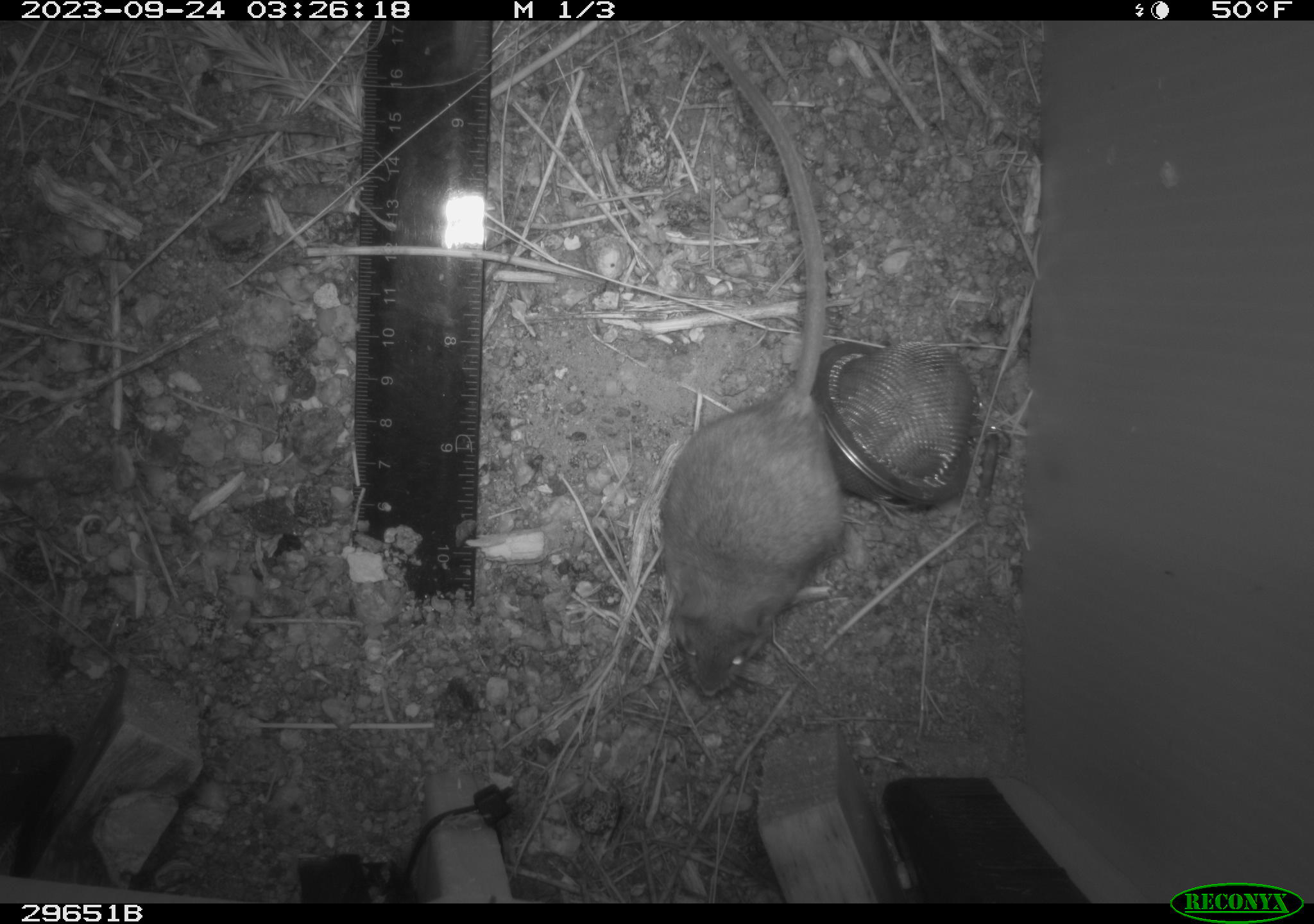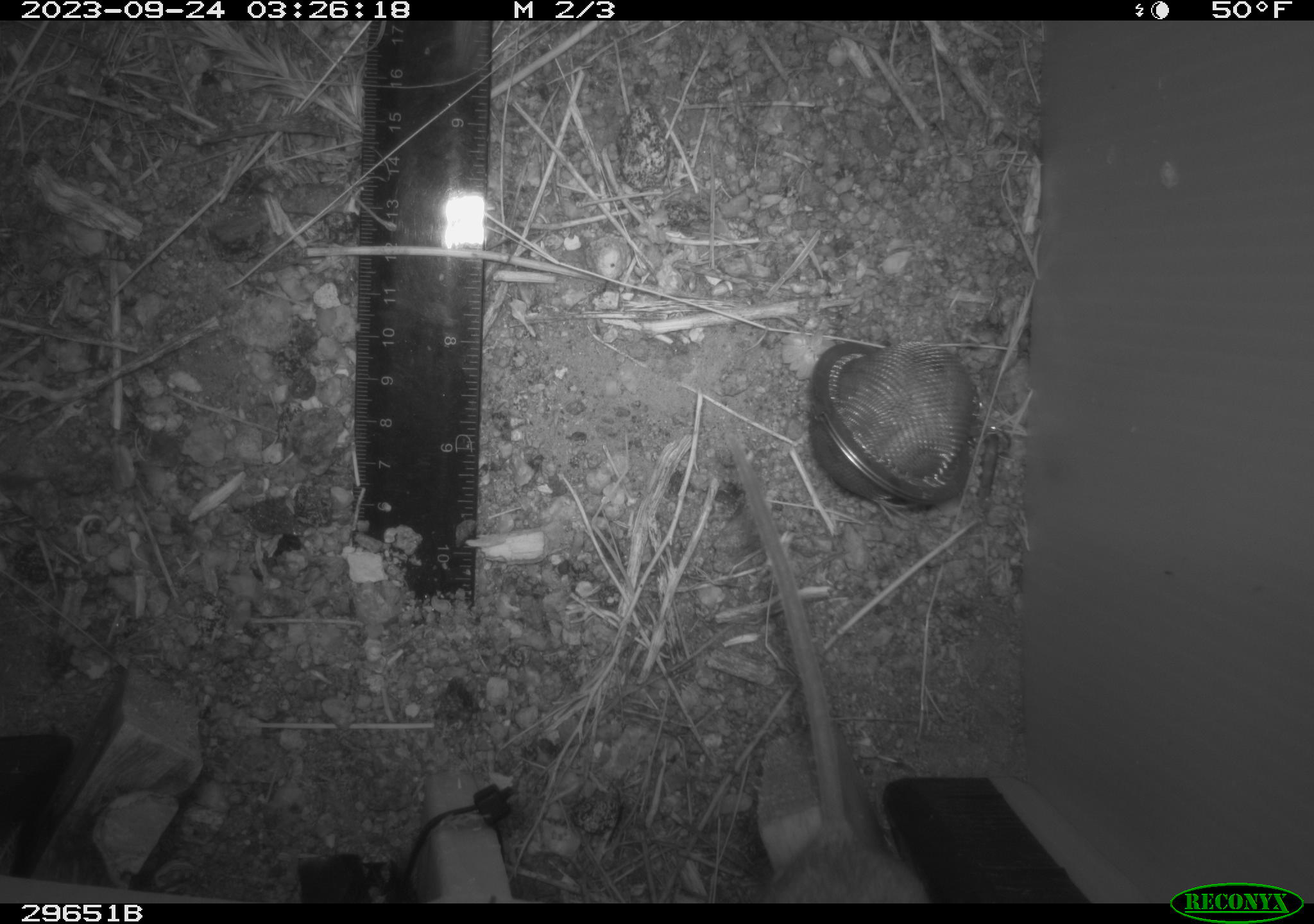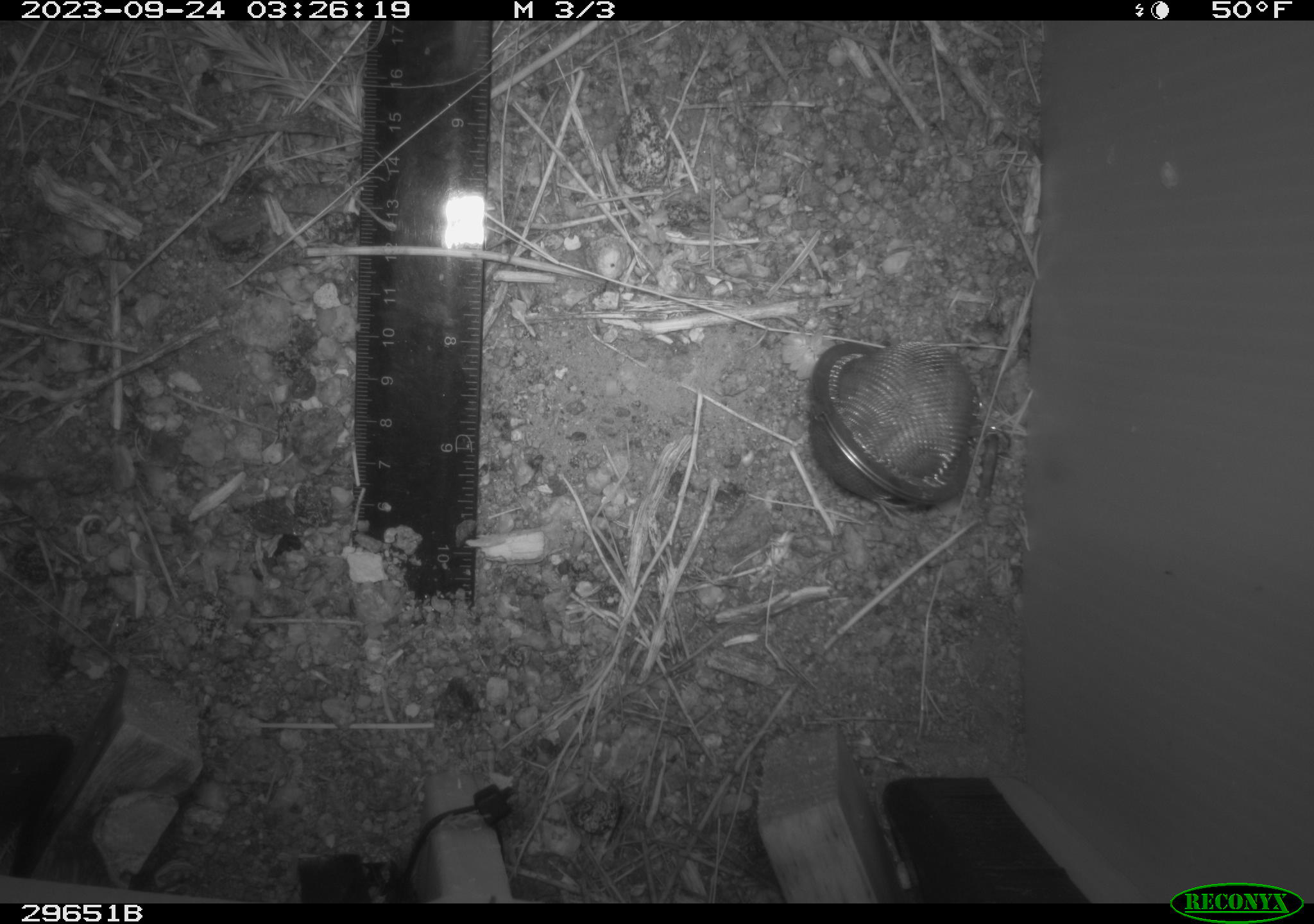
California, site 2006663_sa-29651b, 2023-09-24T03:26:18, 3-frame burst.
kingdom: Animalia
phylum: Chordata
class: Mammalia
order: Rodentia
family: Cricetidae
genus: Peromyscus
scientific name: Peromyscus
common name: deer mice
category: peromyscus species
Peromyscus species (deer mice) (Peromyscus).